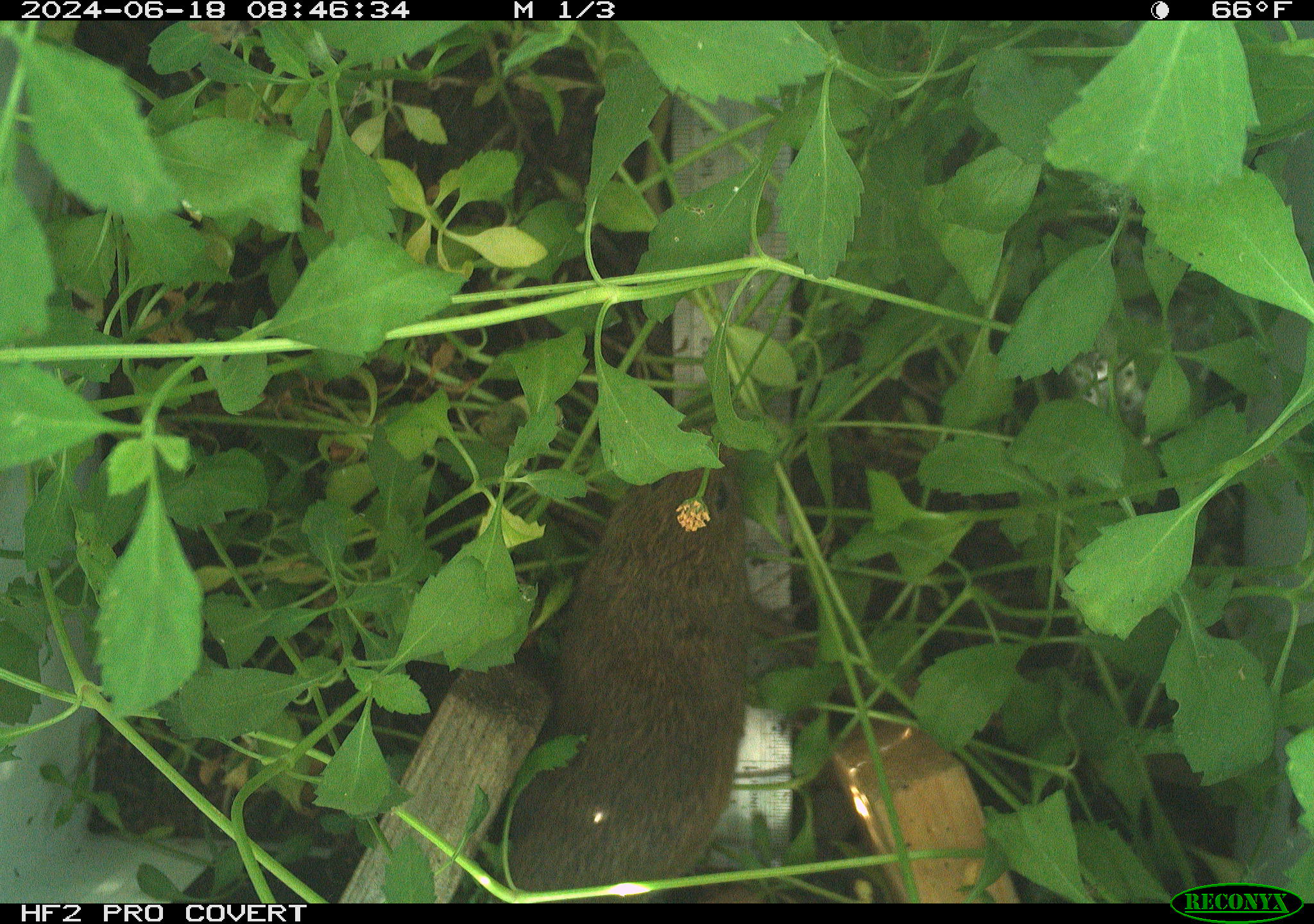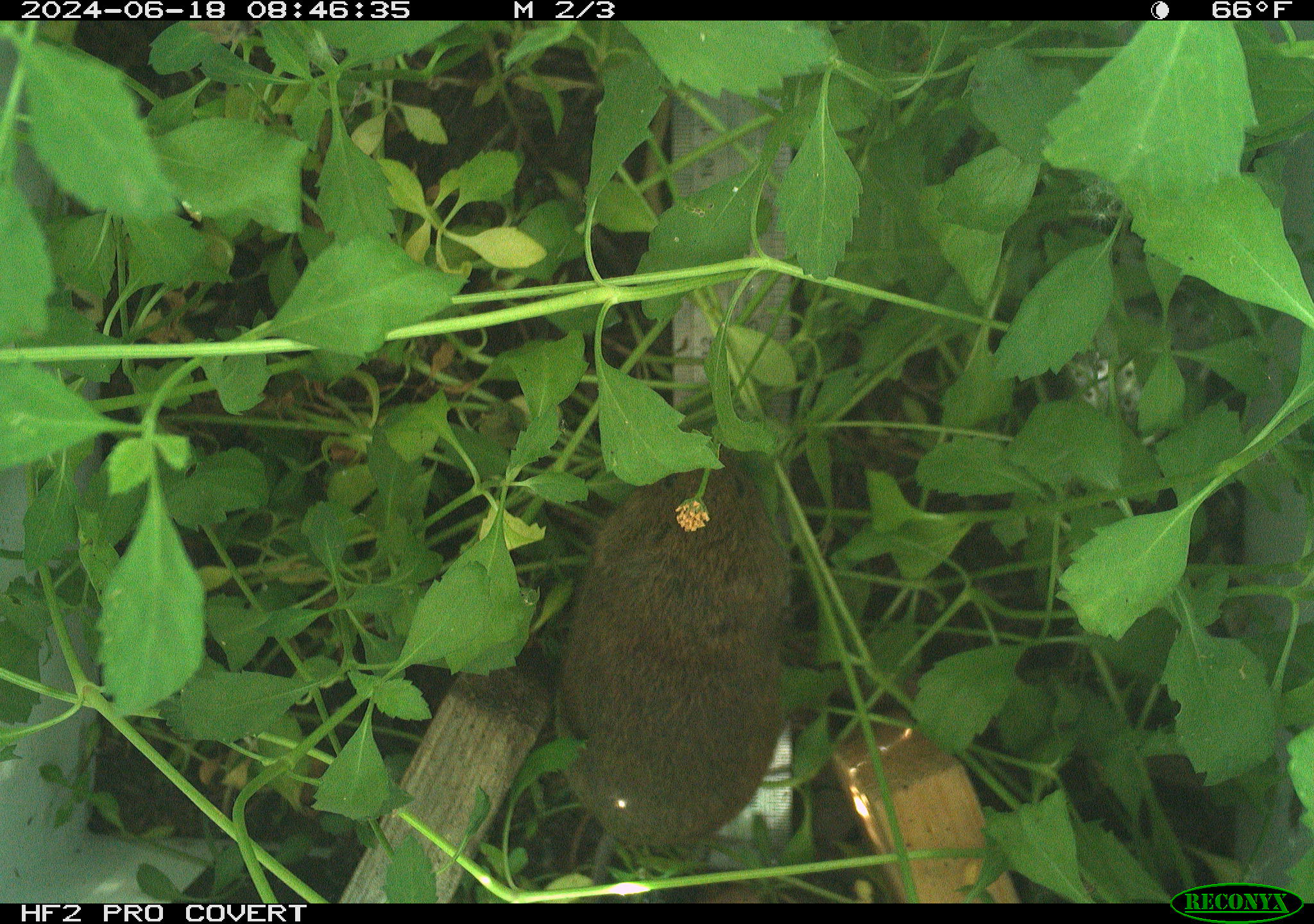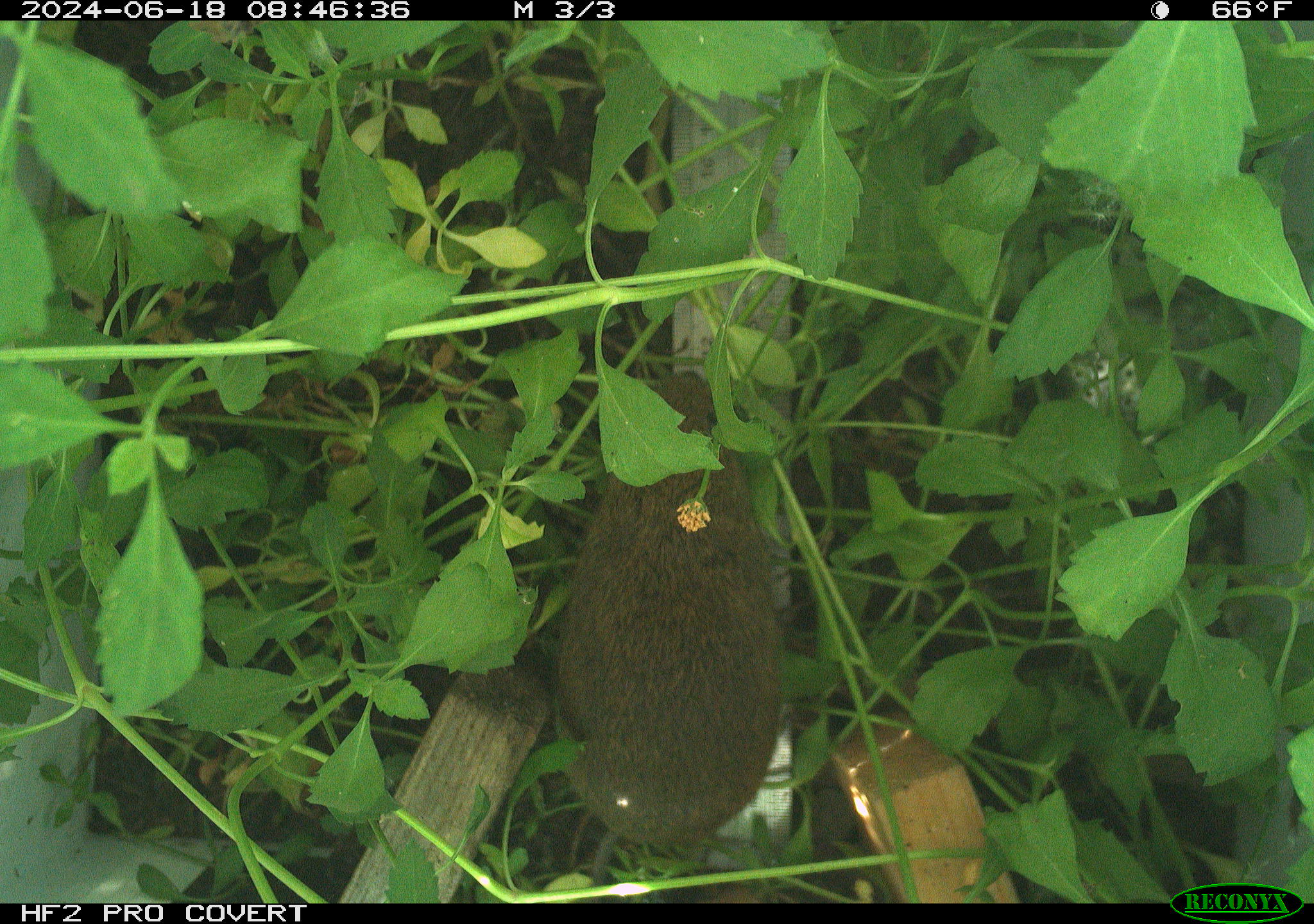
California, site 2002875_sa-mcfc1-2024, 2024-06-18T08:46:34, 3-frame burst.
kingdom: Animalia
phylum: Chordata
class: Mammalia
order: Rodentia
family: Cricetidae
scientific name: Arvicolinae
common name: voles, lemmings, and muskrats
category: arvicolinae subfamily